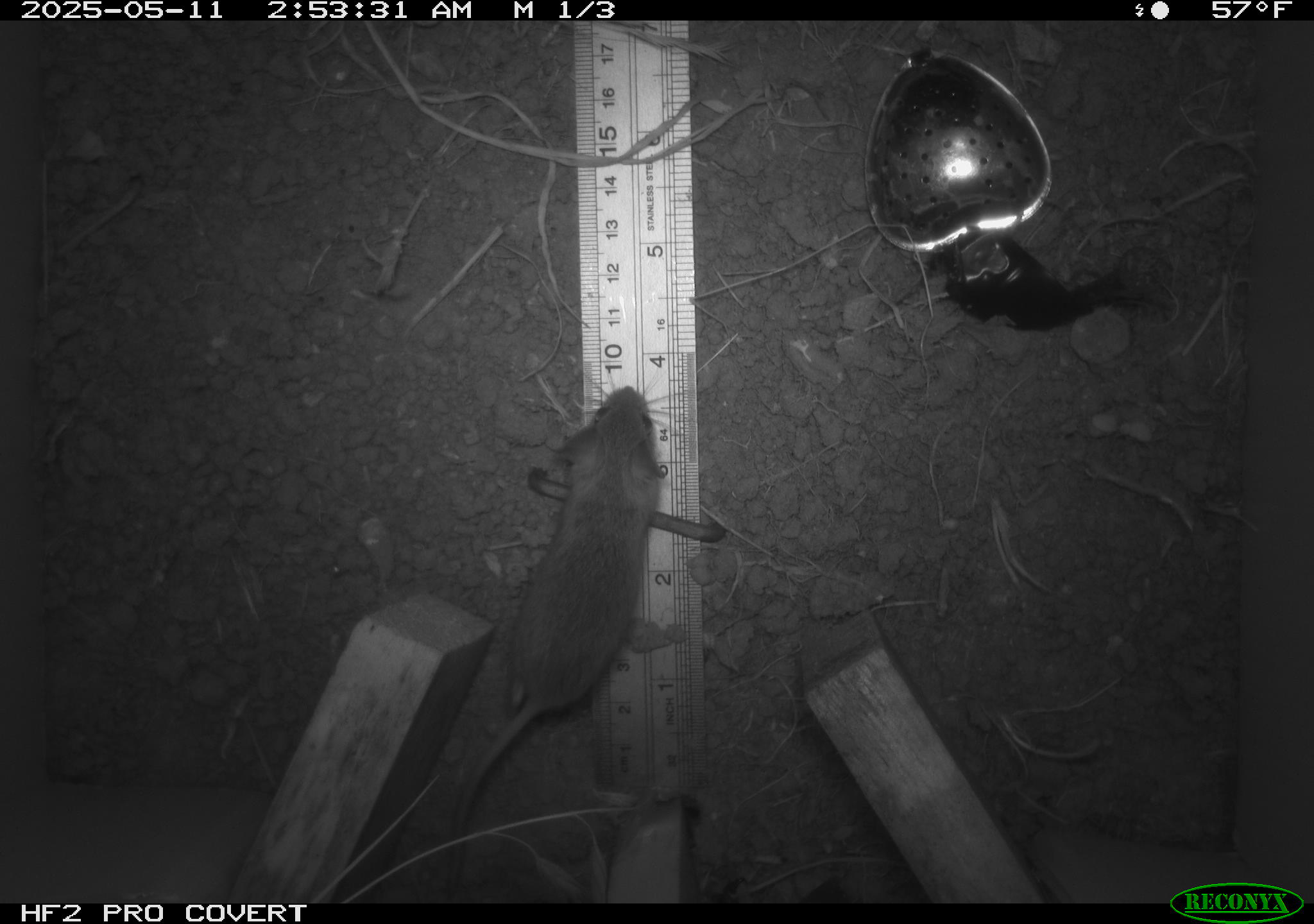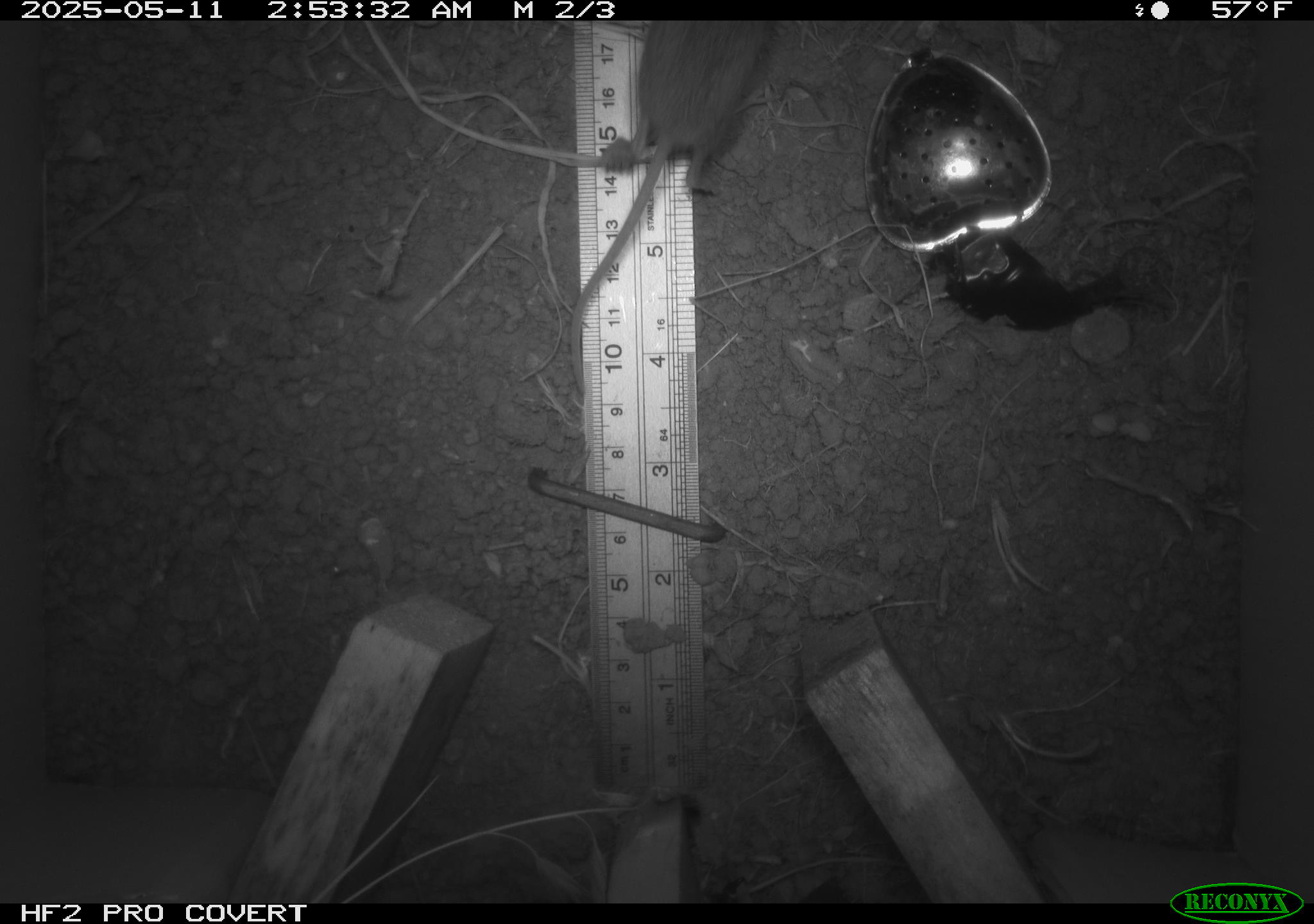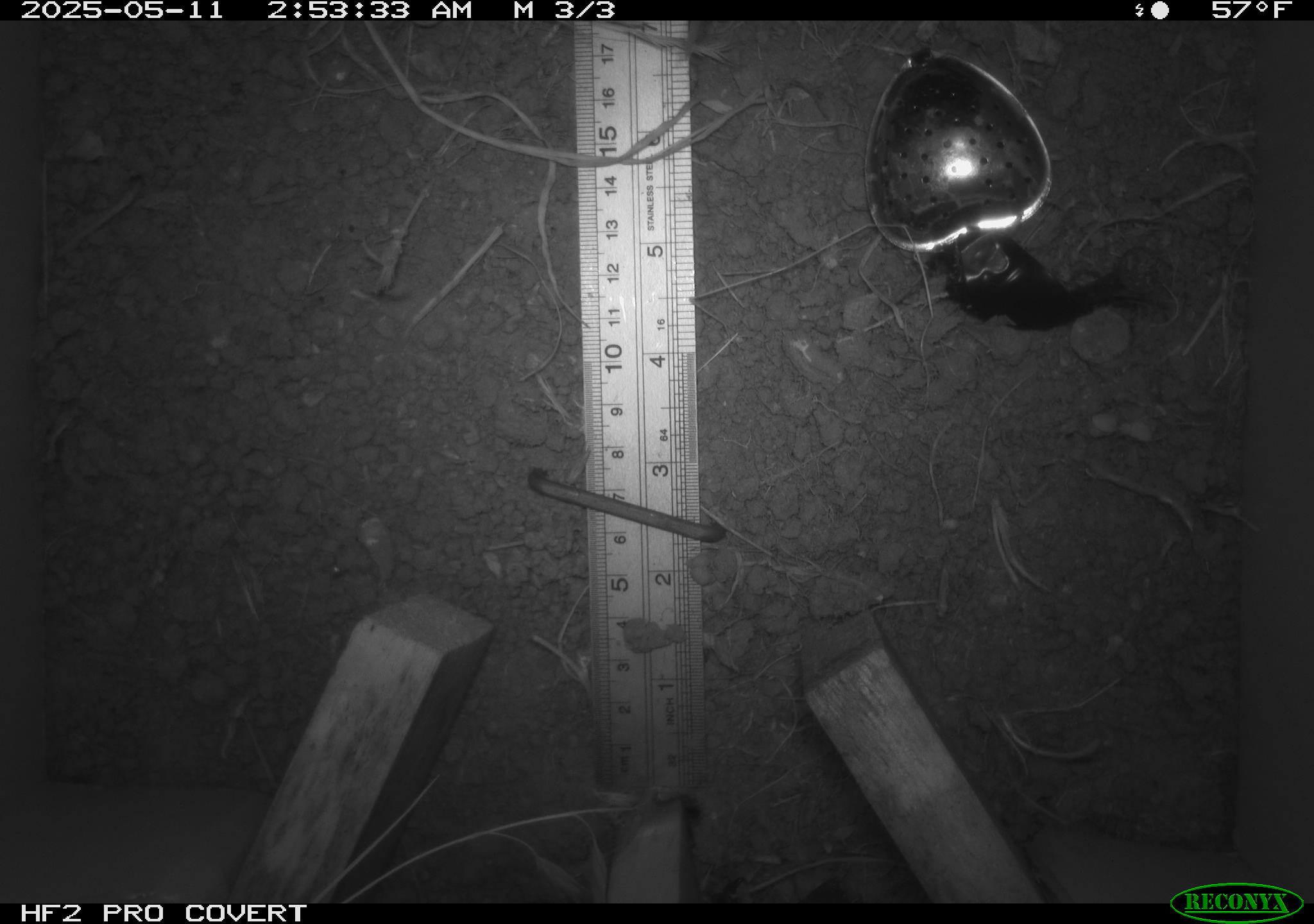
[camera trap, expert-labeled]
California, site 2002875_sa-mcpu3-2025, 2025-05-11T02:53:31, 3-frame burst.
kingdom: Animalia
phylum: Chordata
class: Mammalia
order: Rodentia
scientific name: Rodentia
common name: mouse species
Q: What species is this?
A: Mouse species (Rodentia).